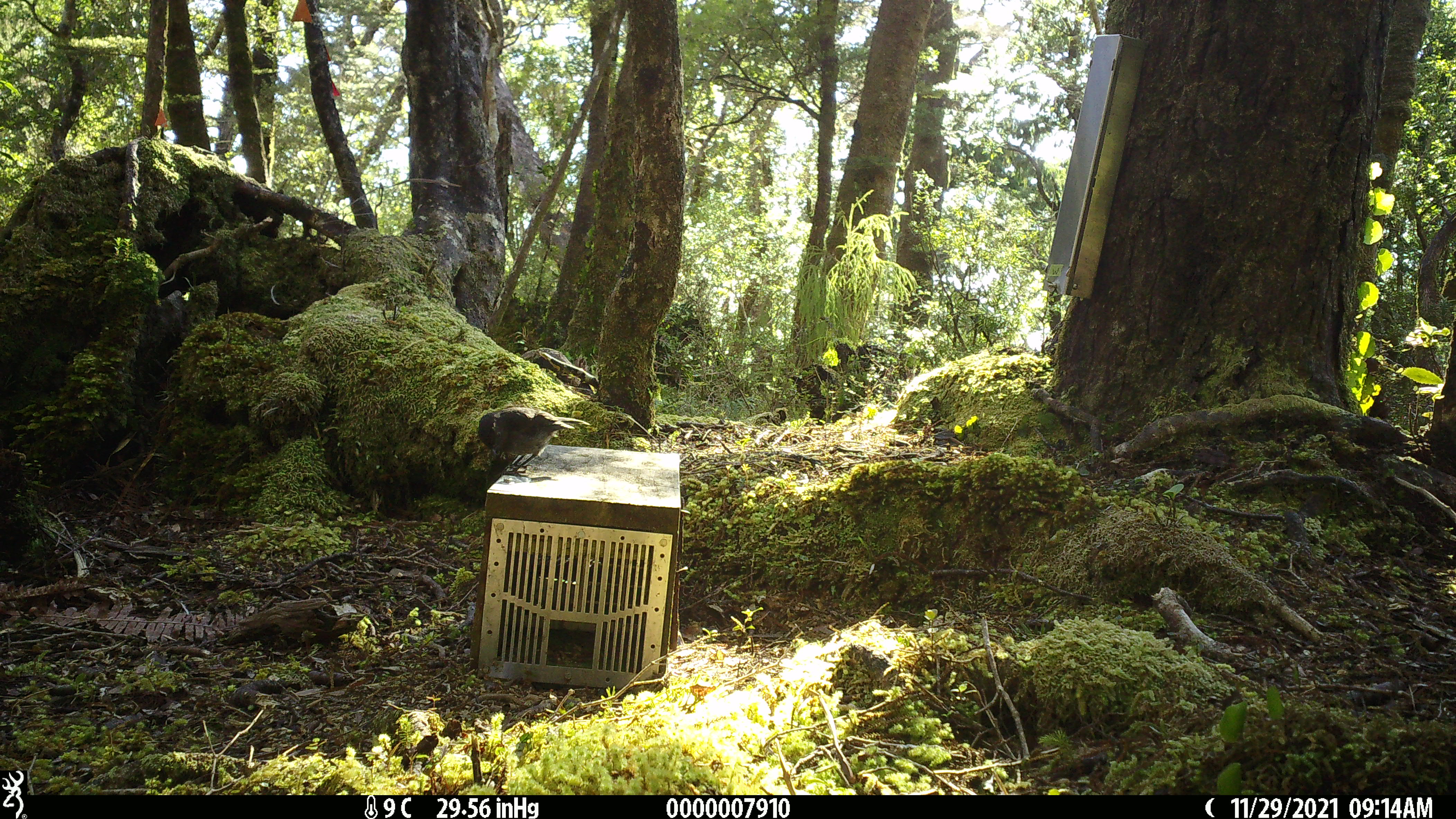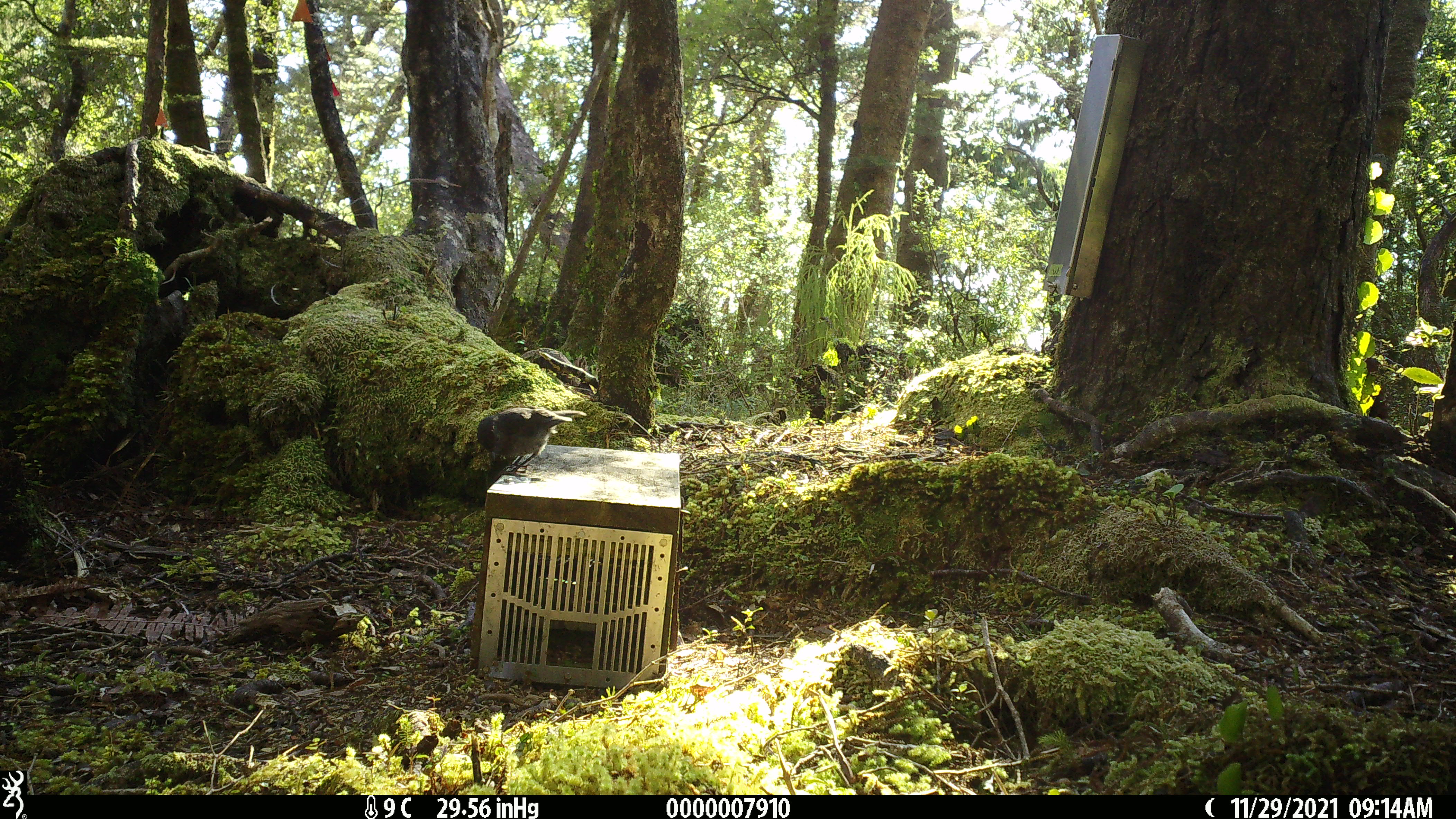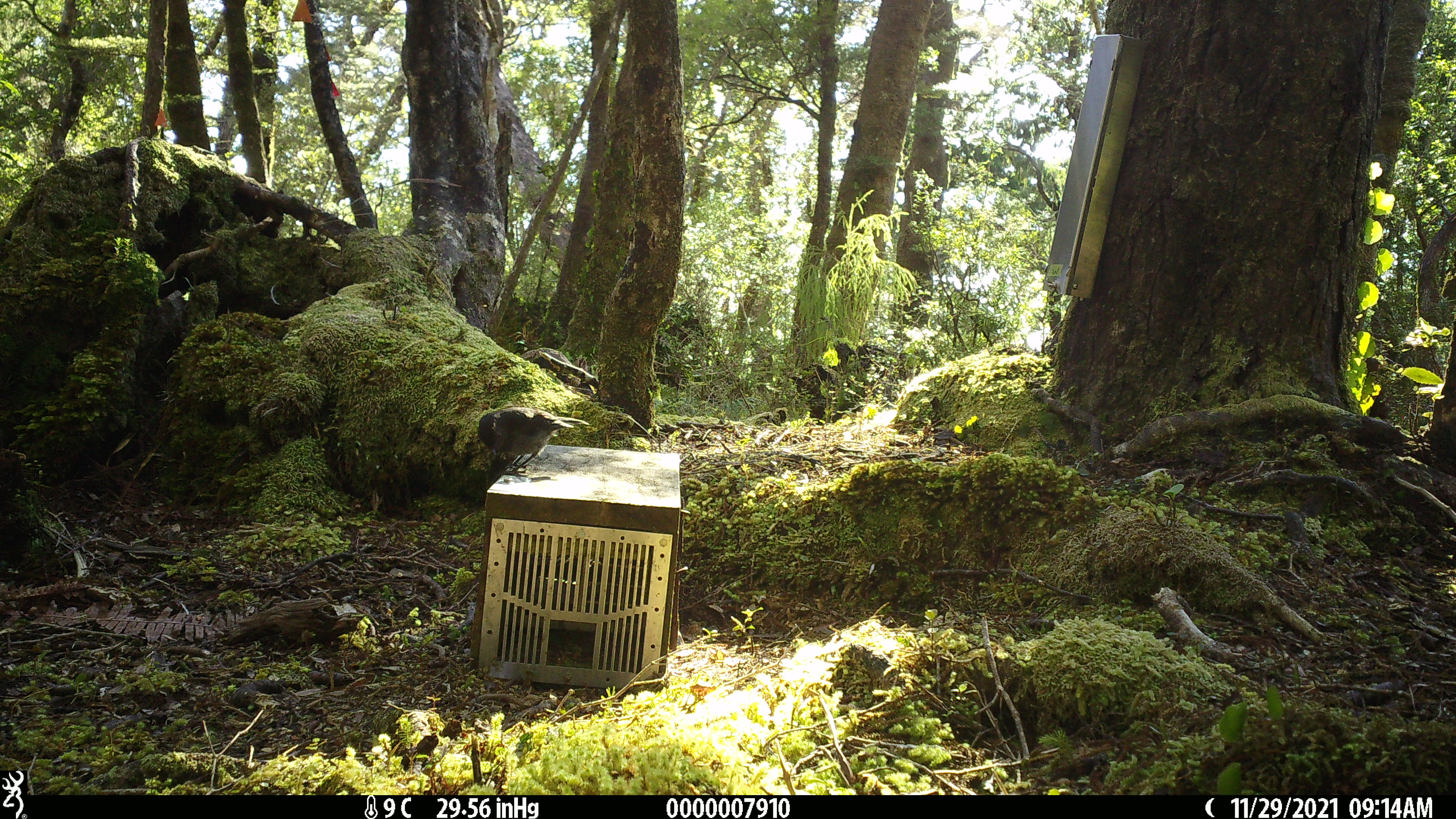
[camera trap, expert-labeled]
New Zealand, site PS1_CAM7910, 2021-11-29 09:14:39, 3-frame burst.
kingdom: Animalia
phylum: Chordata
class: Aves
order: Passeriformes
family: Petroicidae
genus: Petroica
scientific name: Petroica australis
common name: new zealand robin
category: robin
Robin (new zealand robin) (Petroica australis).